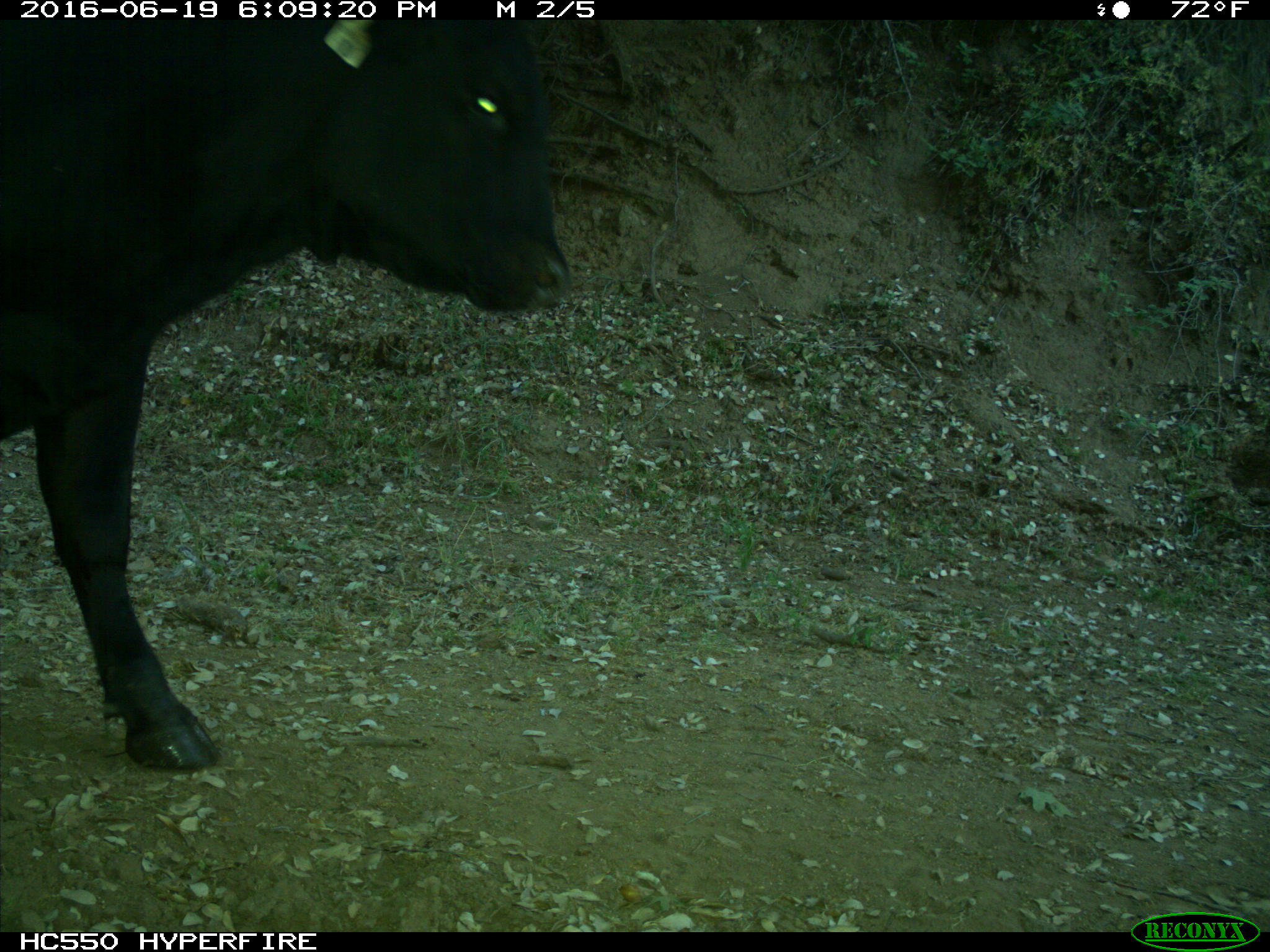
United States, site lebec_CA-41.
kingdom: Animalia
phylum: Chordata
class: Mammalia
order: Artiodactyla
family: Bovidae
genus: Bos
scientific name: Bos taurus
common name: domestic cow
Bos taurus (domestic cow).